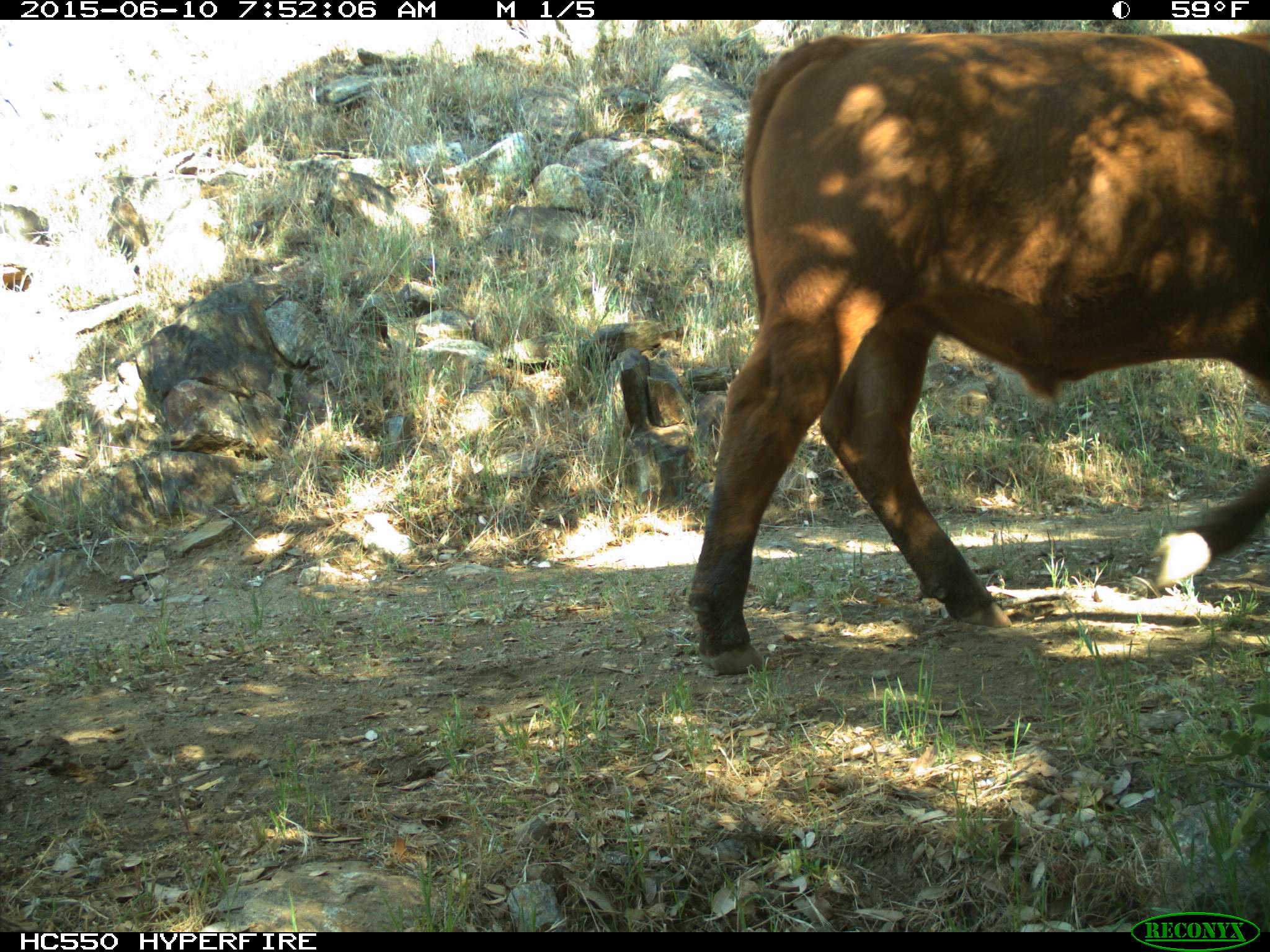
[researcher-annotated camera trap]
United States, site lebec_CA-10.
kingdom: Animalia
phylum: Chordata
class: Mammalia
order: Artiodactyla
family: Bovidae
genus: Bos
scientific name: Bos taurus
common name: domestic cow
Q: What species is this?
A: Bos taurus (domestic cow).